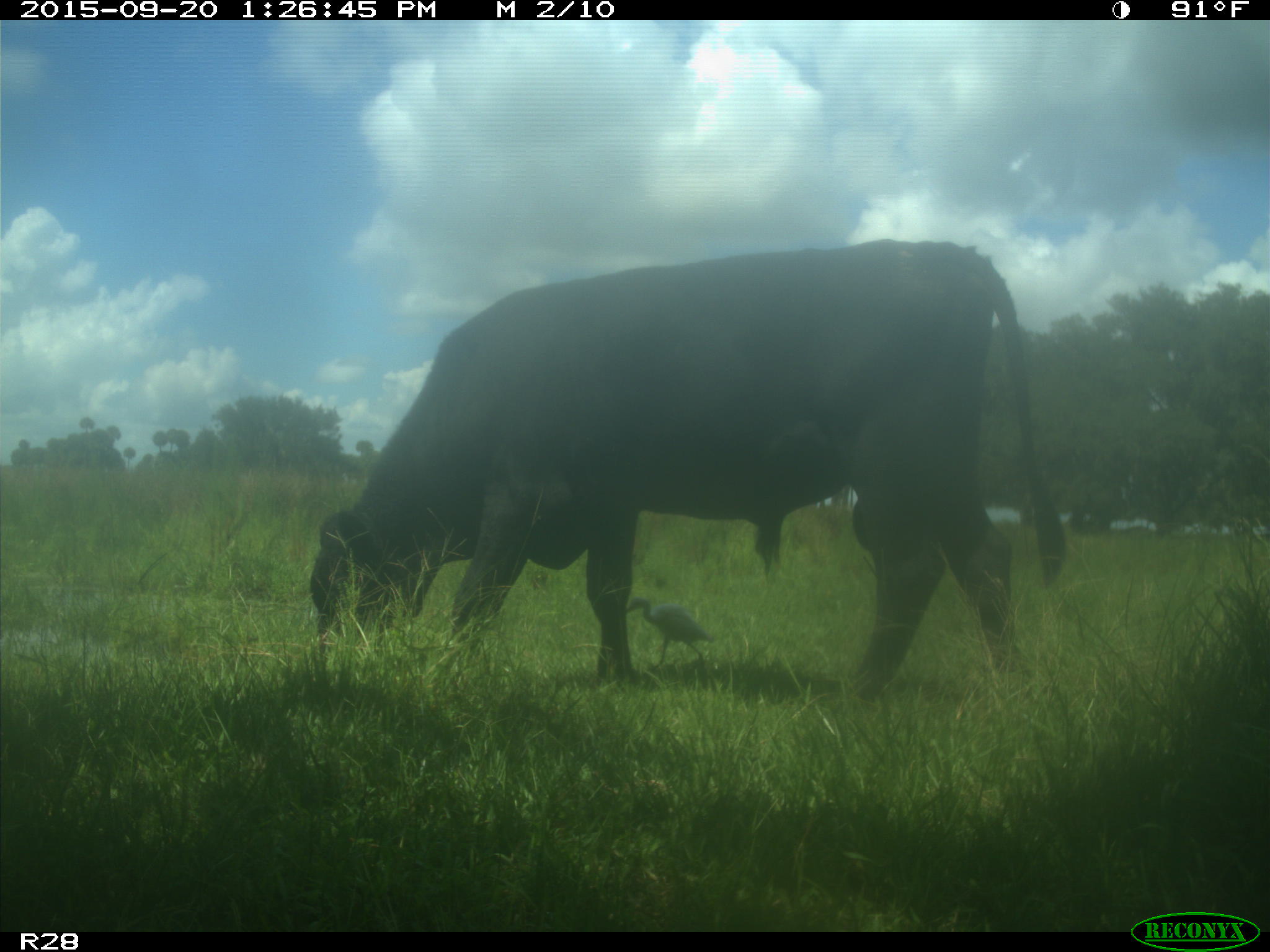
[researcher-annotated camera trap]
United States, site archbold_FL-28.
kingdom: Animalia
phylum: Chordata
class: Mammalia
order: Artiodactyla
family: Bovidae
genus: Bos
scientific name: Bos taurus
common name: domestic cow